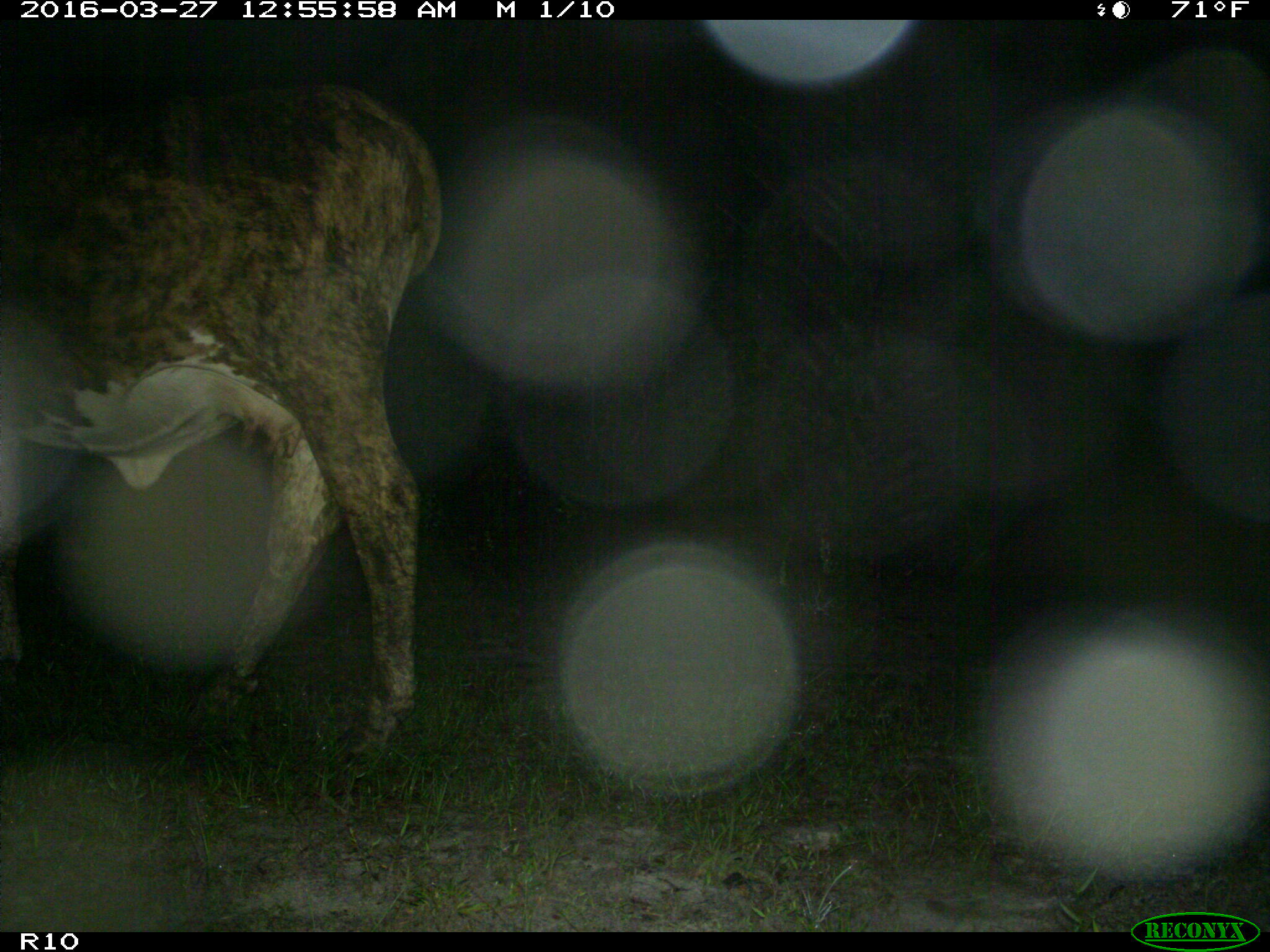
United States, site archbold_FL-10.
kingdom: Animalia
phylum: Chordata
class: Mammalia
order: Artiodactyla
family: Bovidae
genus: Bos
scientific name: Bos taurus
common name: domestic cow